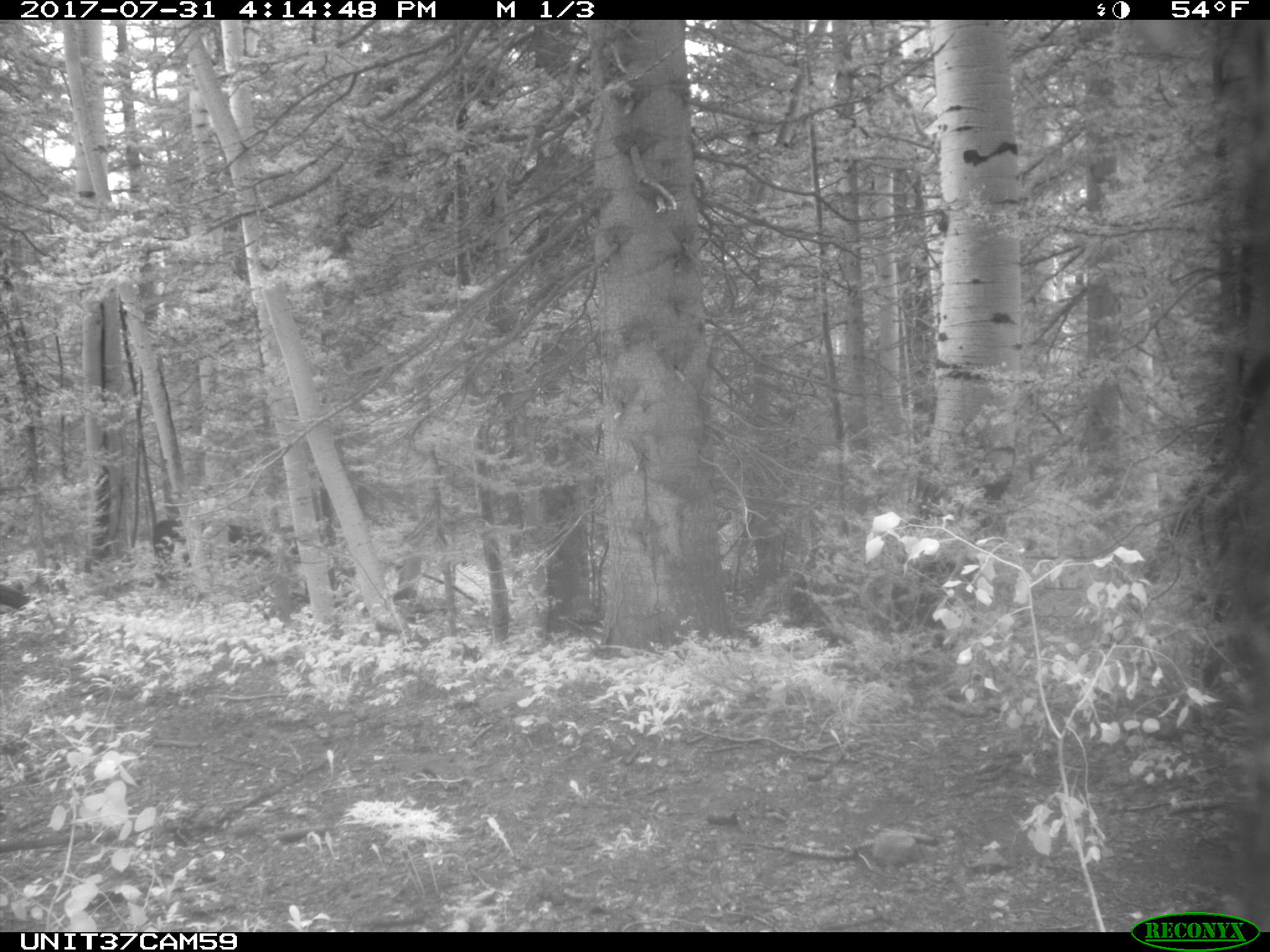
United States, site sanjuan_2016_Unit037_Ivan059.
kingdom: Animalia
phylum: Chordata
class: Mammalia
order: Artiodactyla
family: Bovidae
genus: Bos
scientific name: Bos taurus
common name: domestic cow